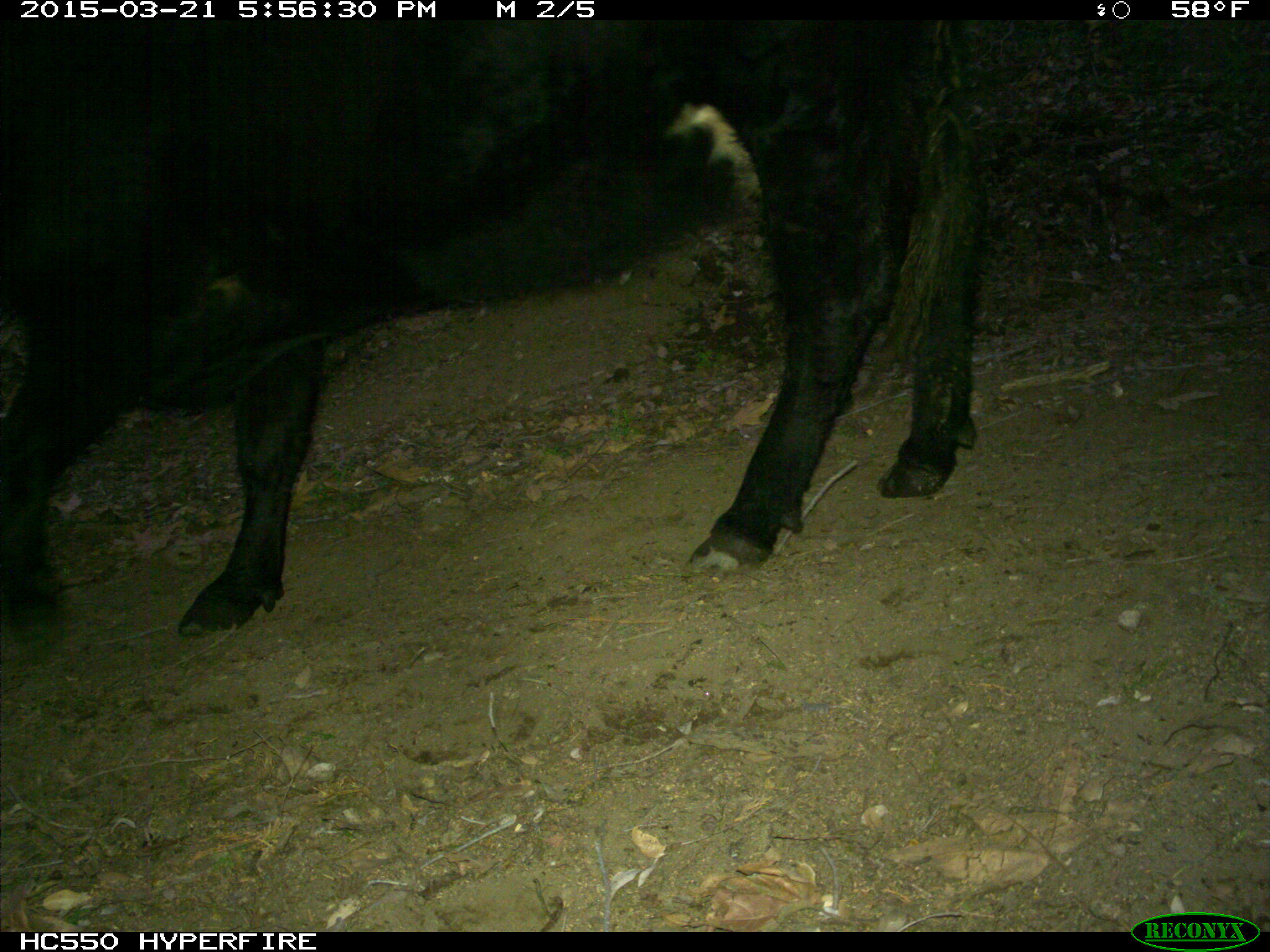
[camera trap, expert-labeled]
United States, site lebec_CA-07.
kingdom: Animalia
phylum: Chordata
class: Mammalia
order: Artiodactyla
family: Bovidae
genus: Bos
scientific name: Bos taurus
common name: domestic cow